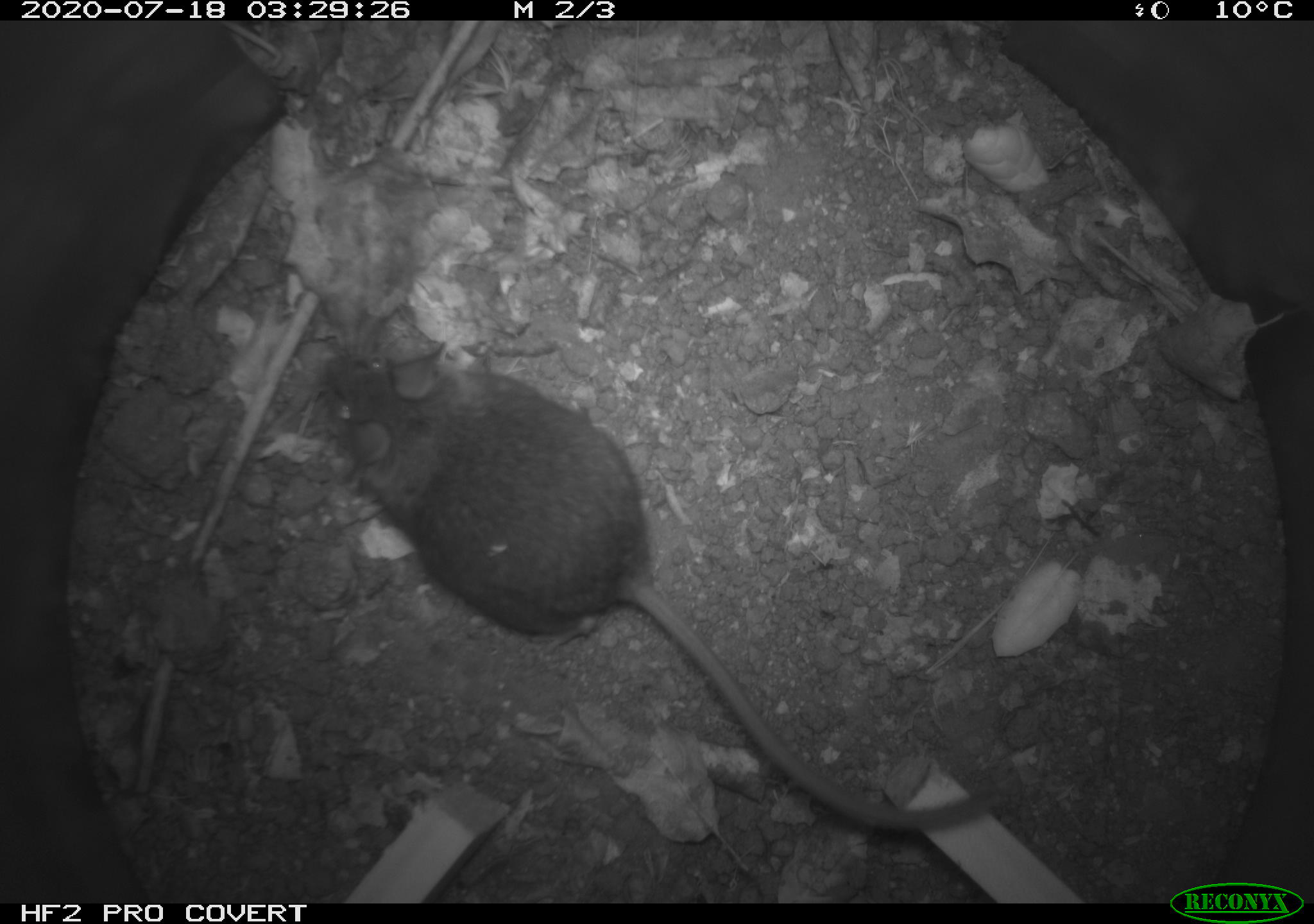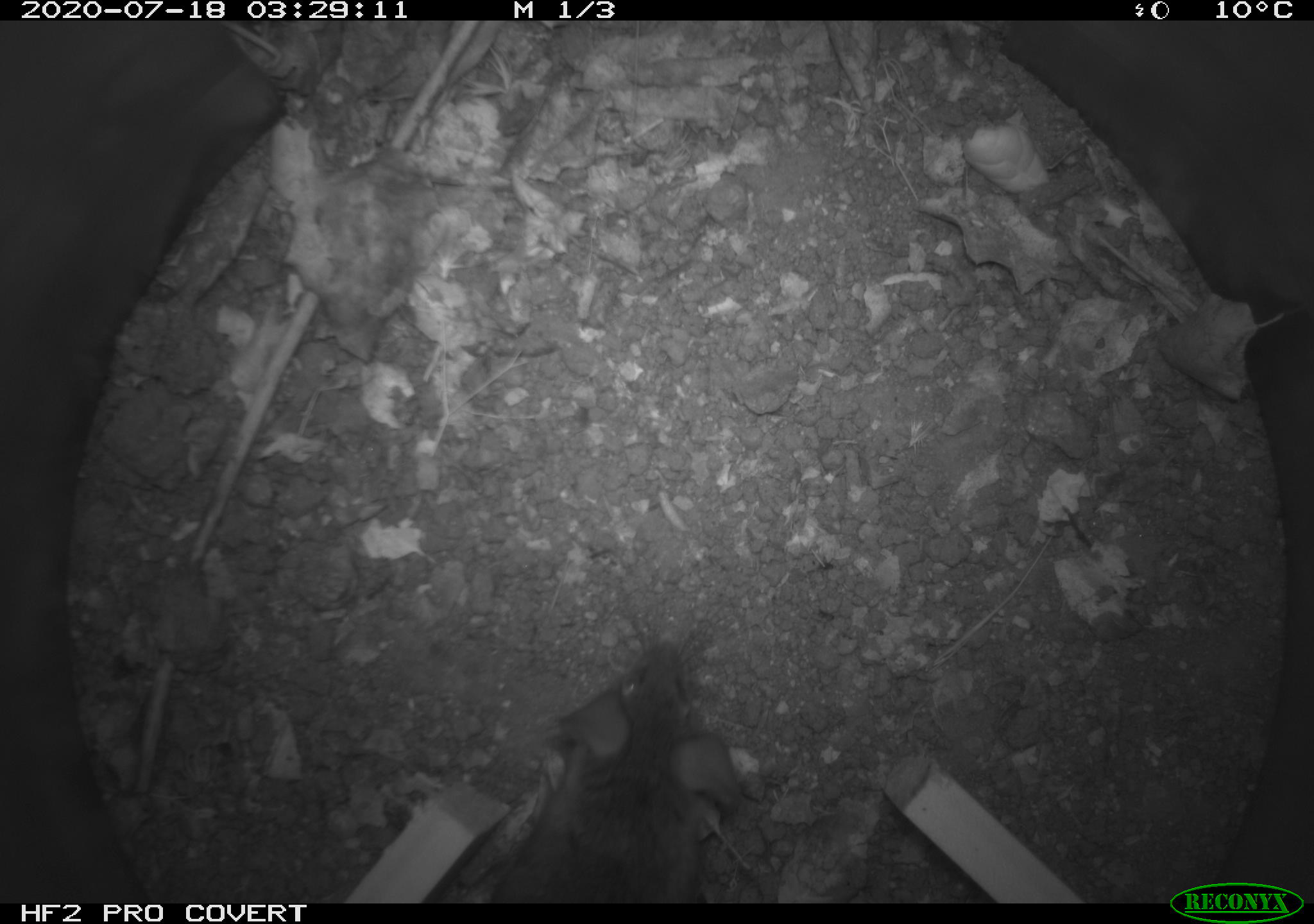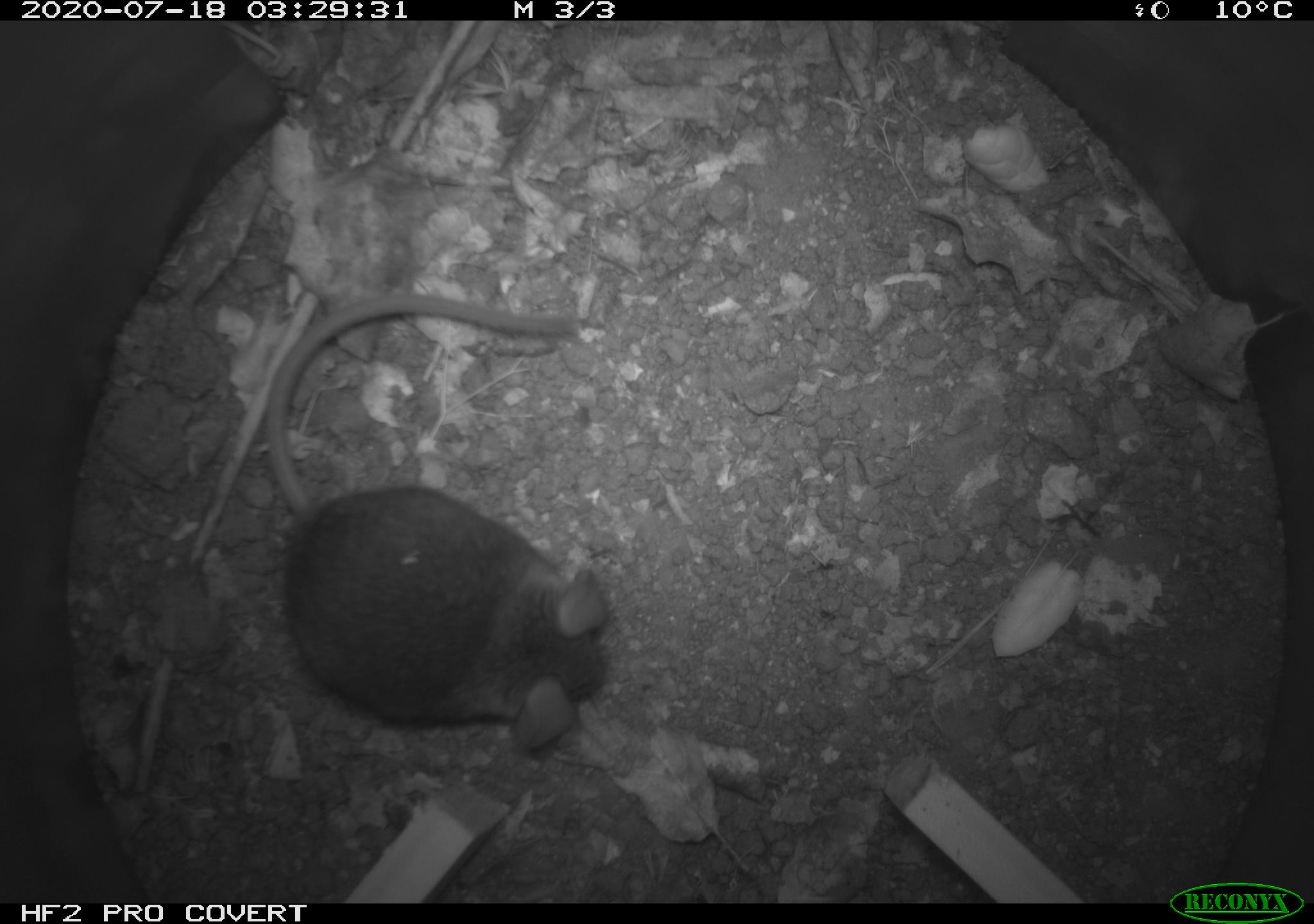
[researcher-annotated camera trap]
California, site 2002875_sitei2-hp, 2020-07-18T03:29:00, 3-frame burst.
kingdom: Animalia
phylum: Chordata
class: Mammalia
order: Rodentia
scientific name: Rodentia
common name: rodent